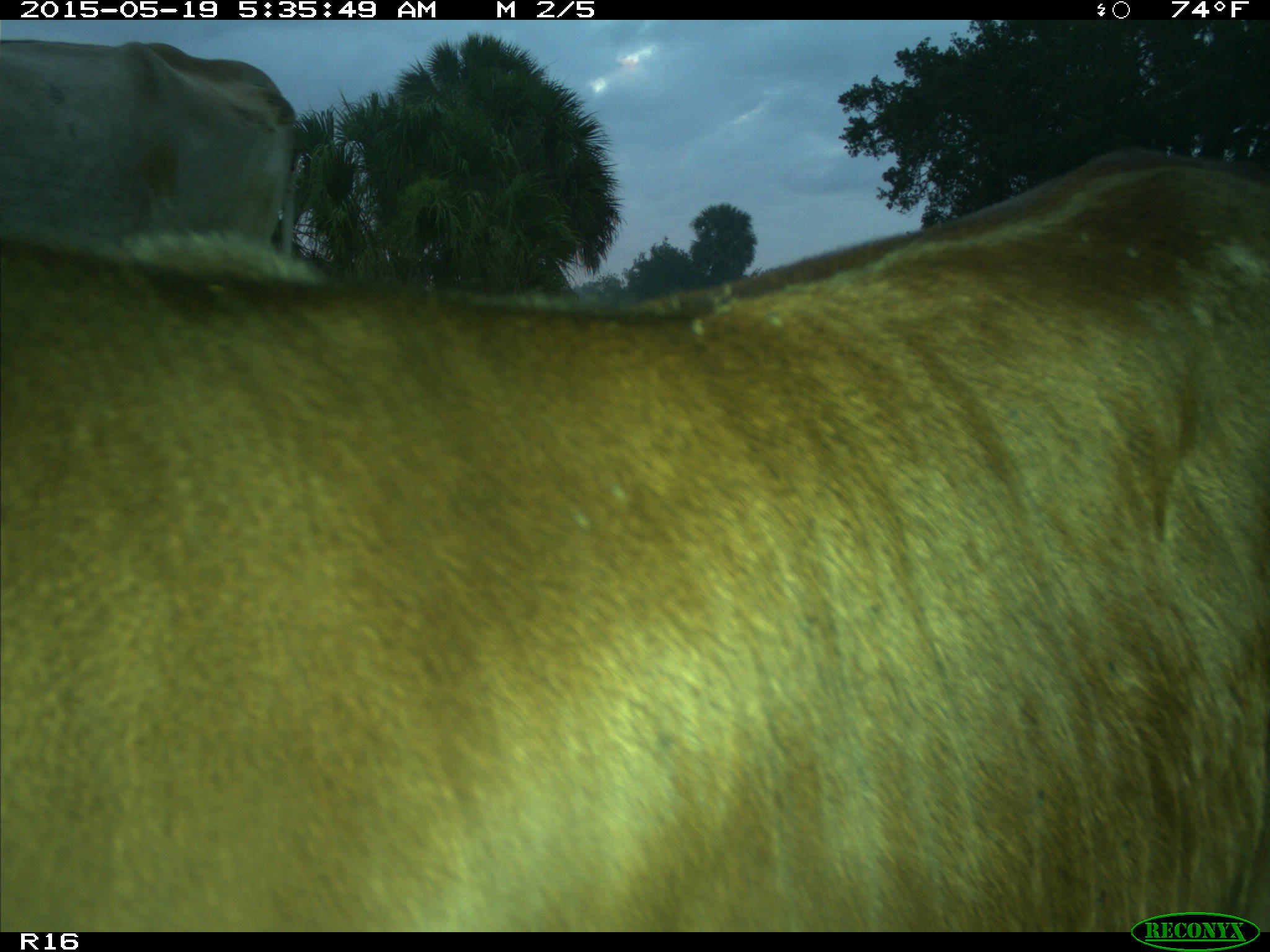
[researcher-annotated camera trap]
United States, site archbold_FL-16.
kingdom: Animalia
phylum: Chordata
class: Mammalia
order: Artiodactyla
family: Bovidae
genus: Bos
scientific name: Bos taurus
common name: domestic cow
Bos taurus (domestic cow).